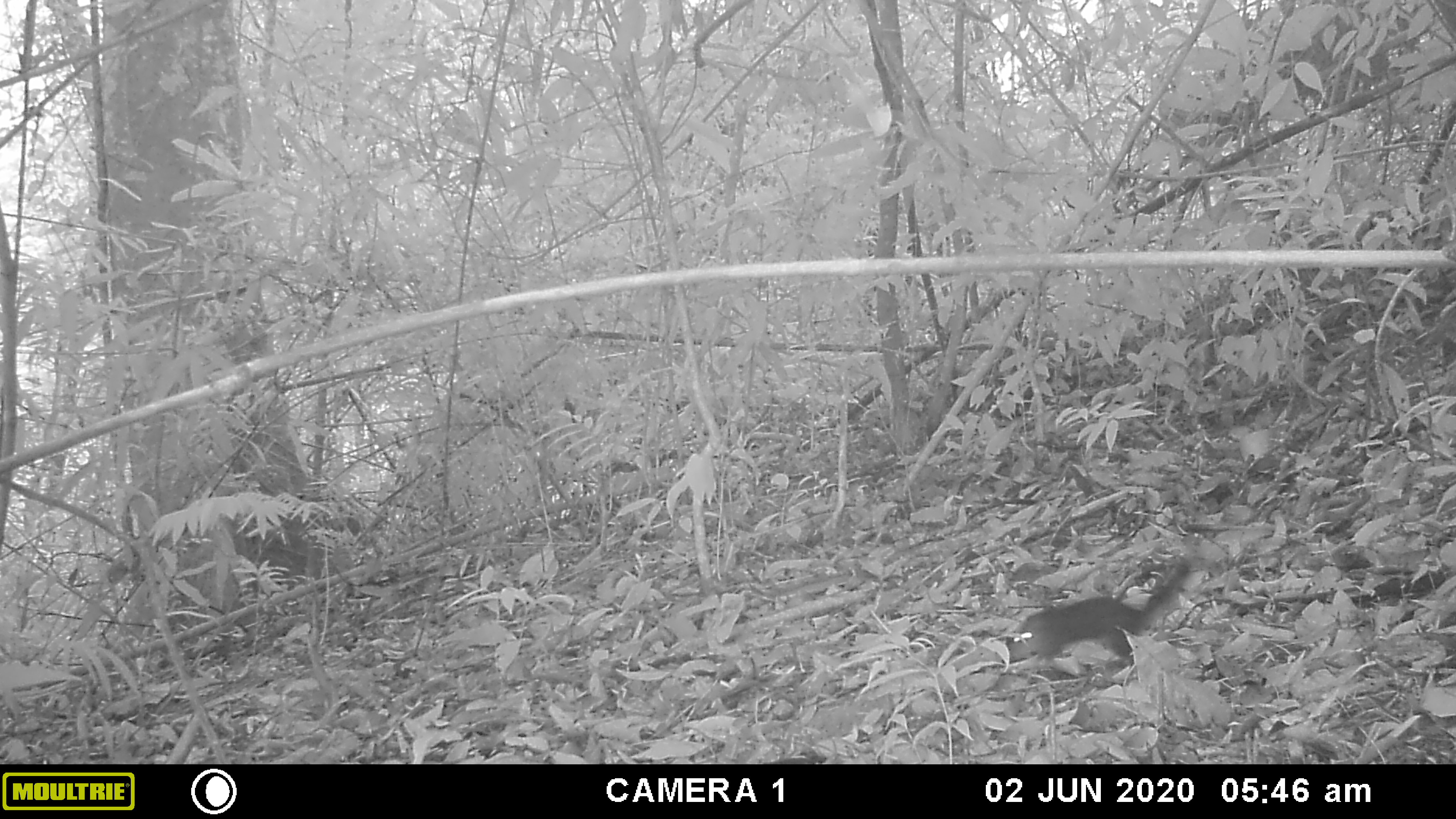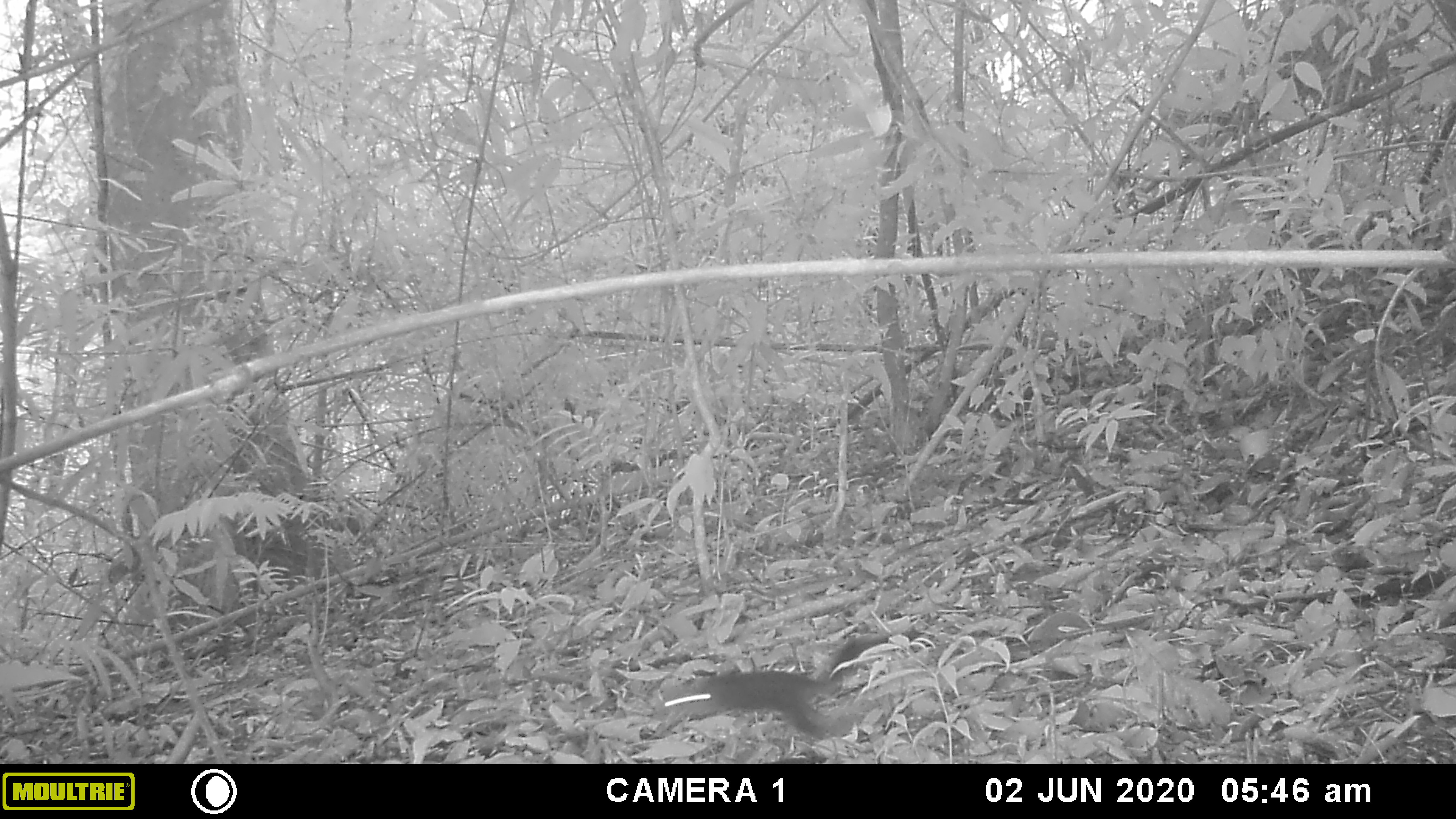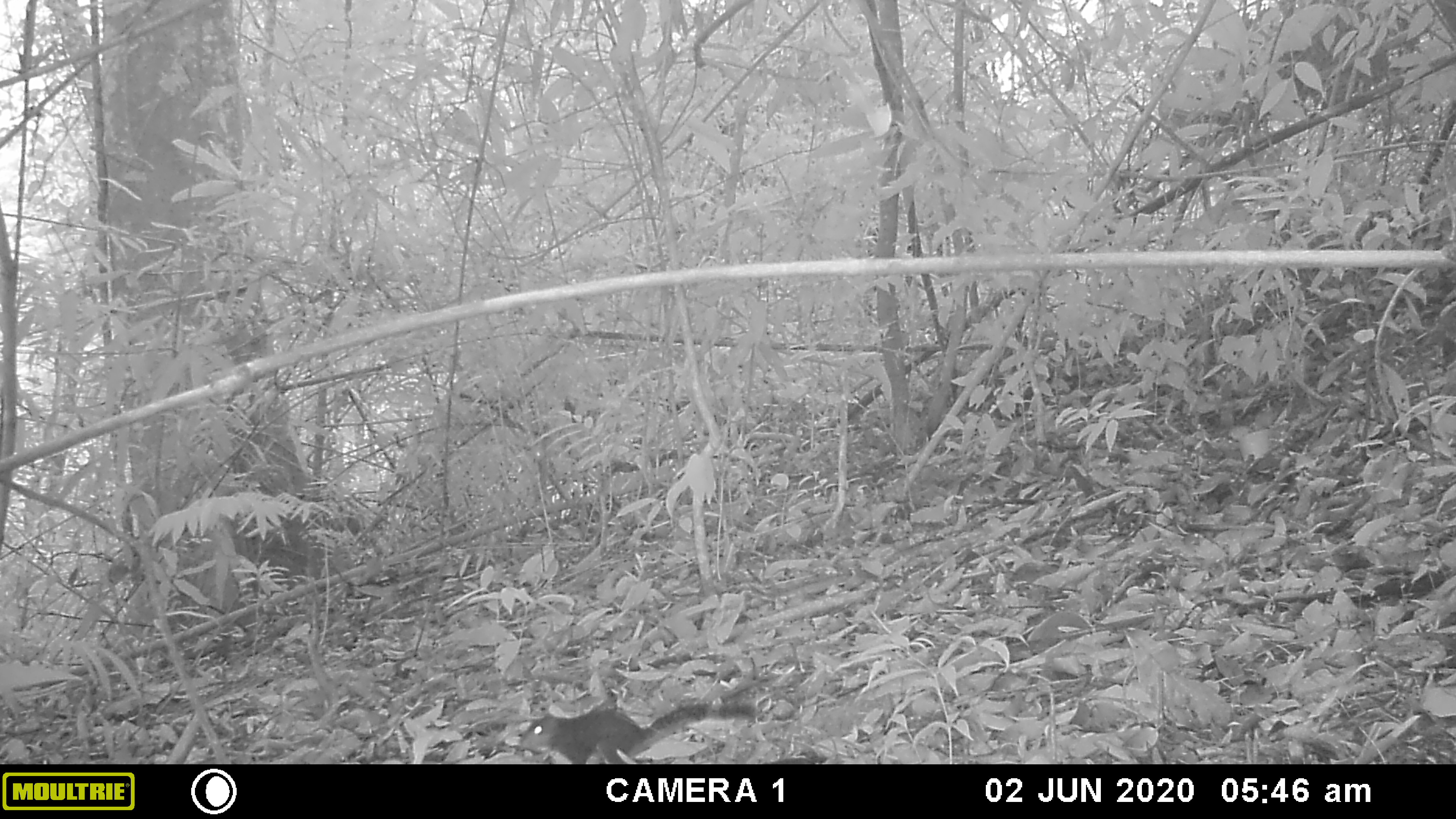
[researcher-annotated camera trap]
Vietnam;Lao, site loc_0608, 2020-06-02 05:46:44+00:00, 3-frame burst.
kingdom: Animalia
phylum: Chordata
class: Mammalia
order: Rodentia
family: Sciuridae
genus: Dremomys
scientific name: Dremomys rufigenis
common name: red-cheeked squirrel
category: red cheeked squirrel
Red cheeked squirrel (red-cheeked squirrel) (Dremomys rufigenis). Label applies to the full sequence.